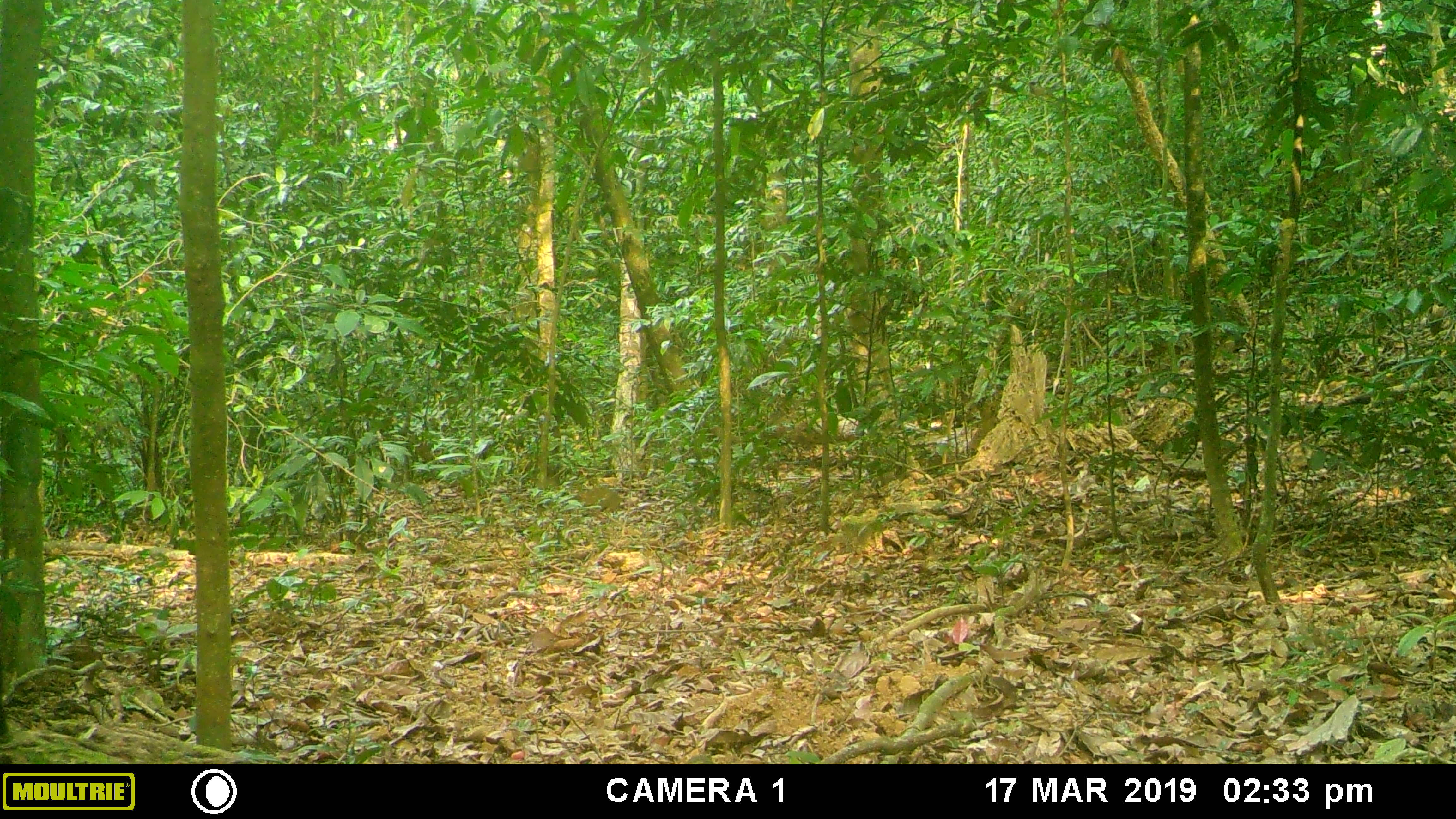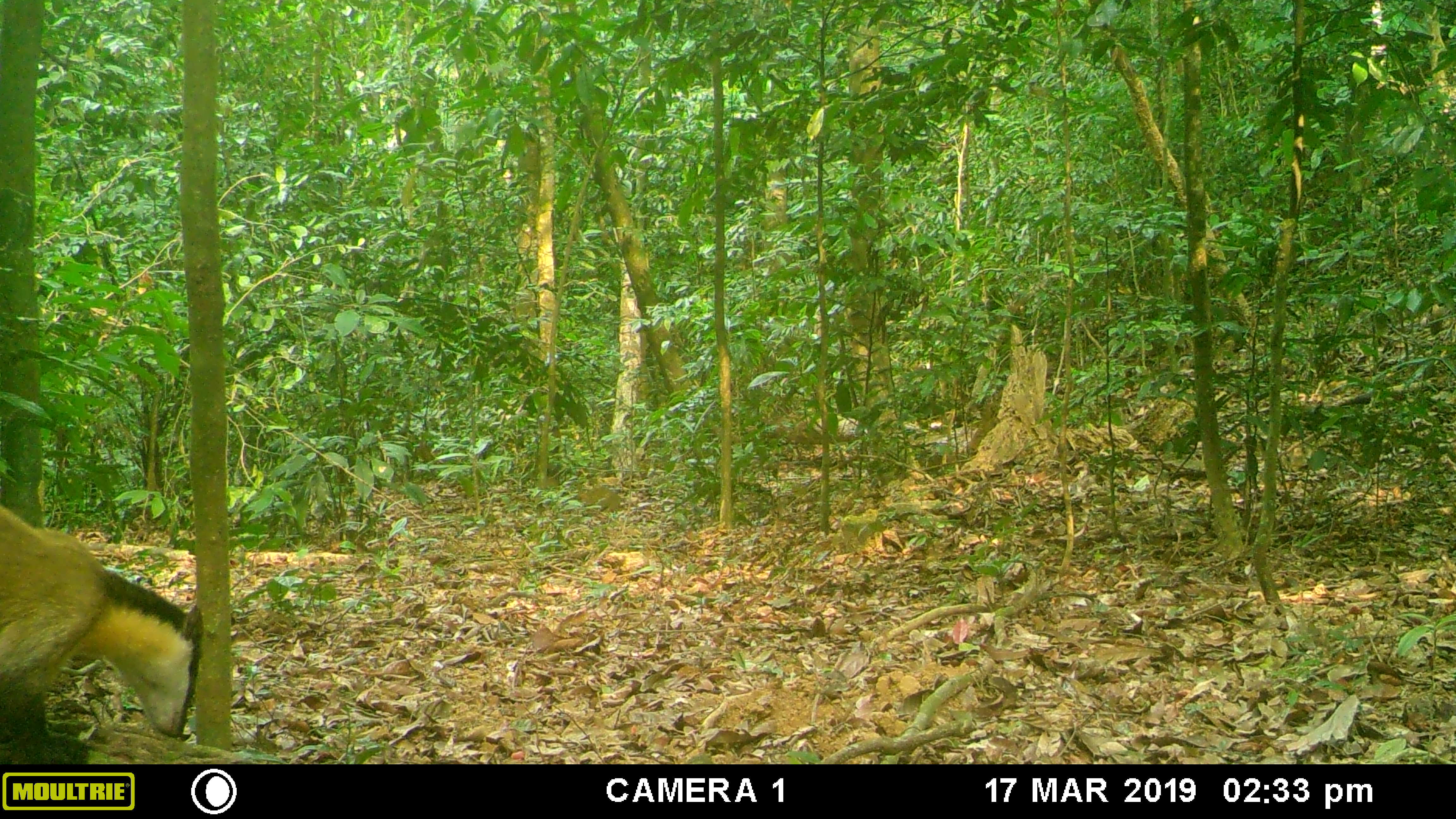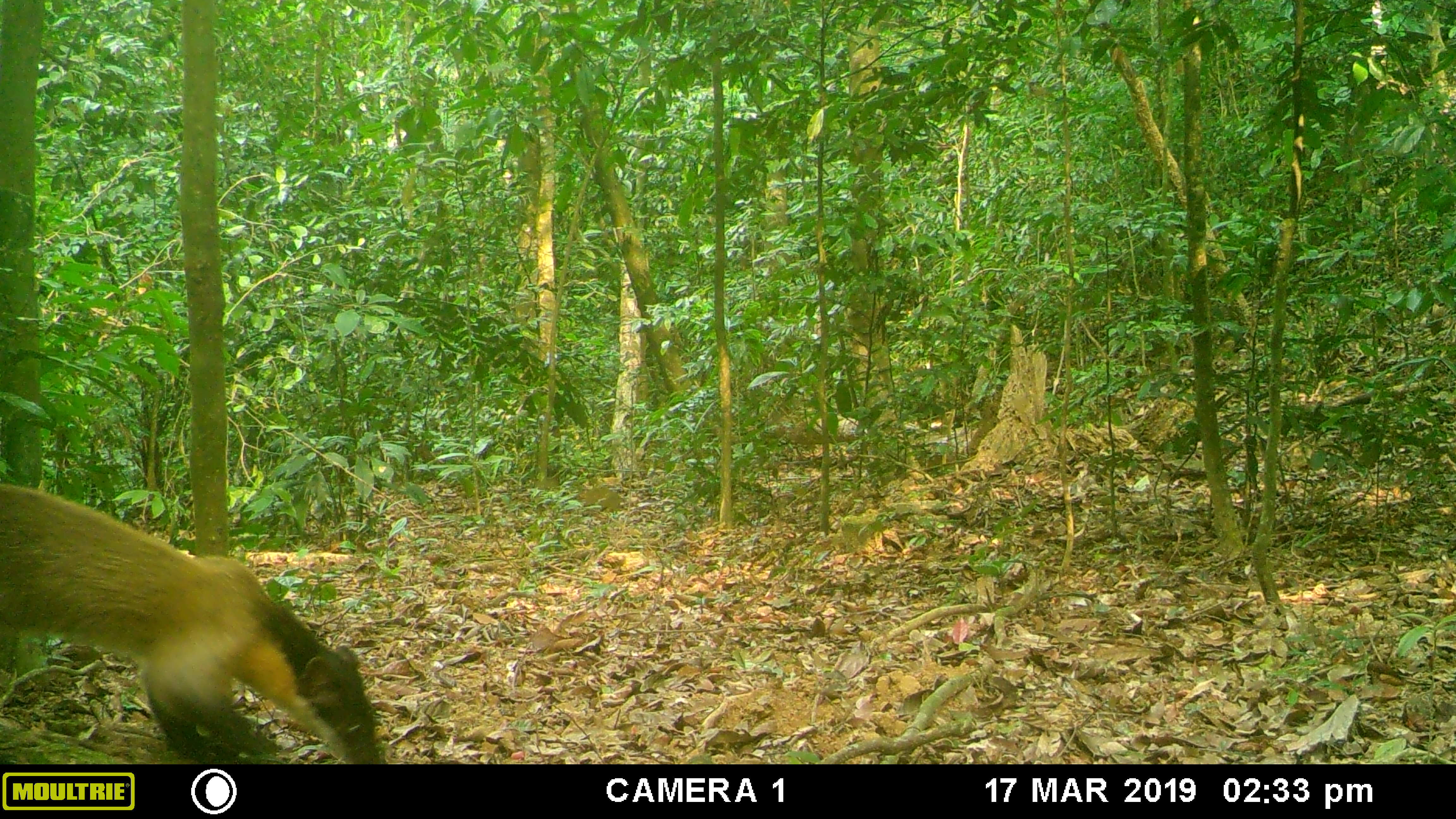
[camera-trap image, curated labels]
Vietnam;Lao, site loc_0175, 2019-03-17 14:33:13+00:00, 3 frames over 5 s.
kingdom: Animalia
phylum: Chordata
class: Mammalia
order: Carnivora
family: Mustelidae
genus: Martes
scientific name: Martes flavigula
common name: yellow-throated marten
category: yellow throated marten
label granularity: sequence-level